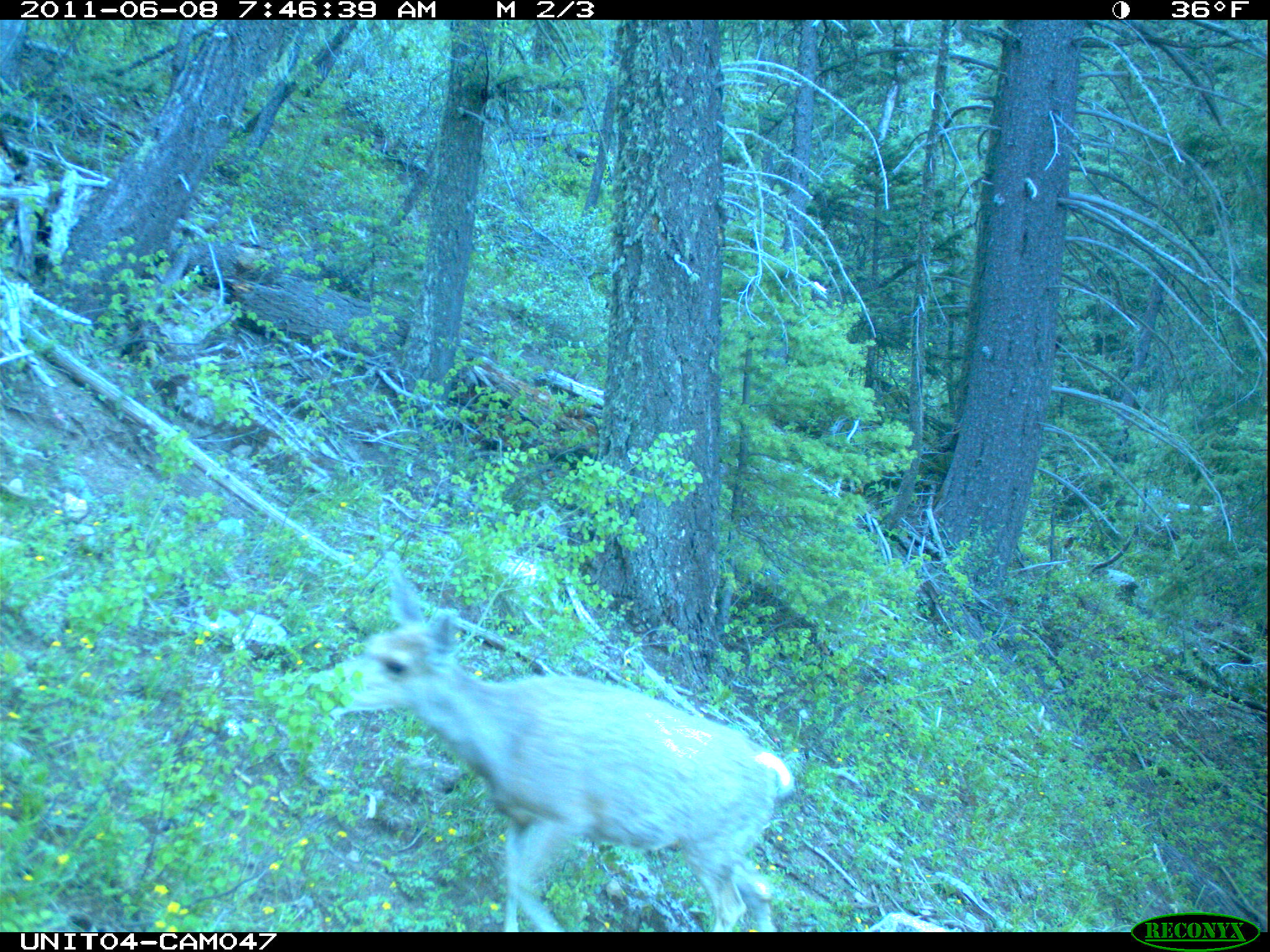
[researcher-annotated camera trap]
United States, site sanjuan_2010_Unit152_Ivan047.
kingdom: Animalia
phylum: Chordata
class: Mammalia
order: Artiodactyla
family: Cervidae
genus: Odocoileus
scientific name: Odocoileus hemionus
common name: mule deer